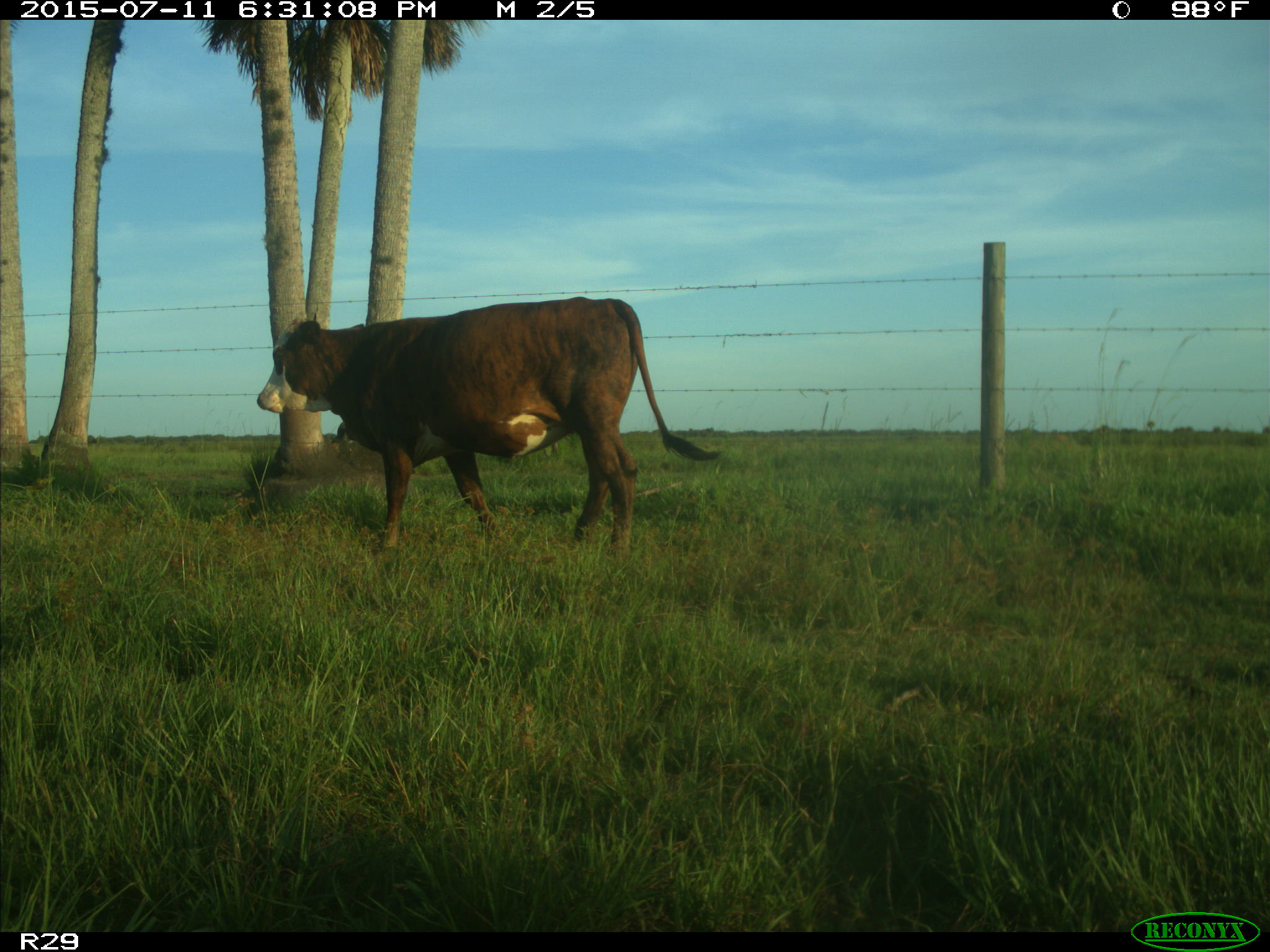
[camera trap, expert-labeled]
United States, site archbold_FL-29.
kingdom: Animalia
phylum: Chordata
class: Mammalia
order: Artiodactyla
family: Bovidae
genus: Bos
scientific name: Bos taurus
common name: domestic cow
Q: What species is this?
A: Bos taurus (domestic cow).